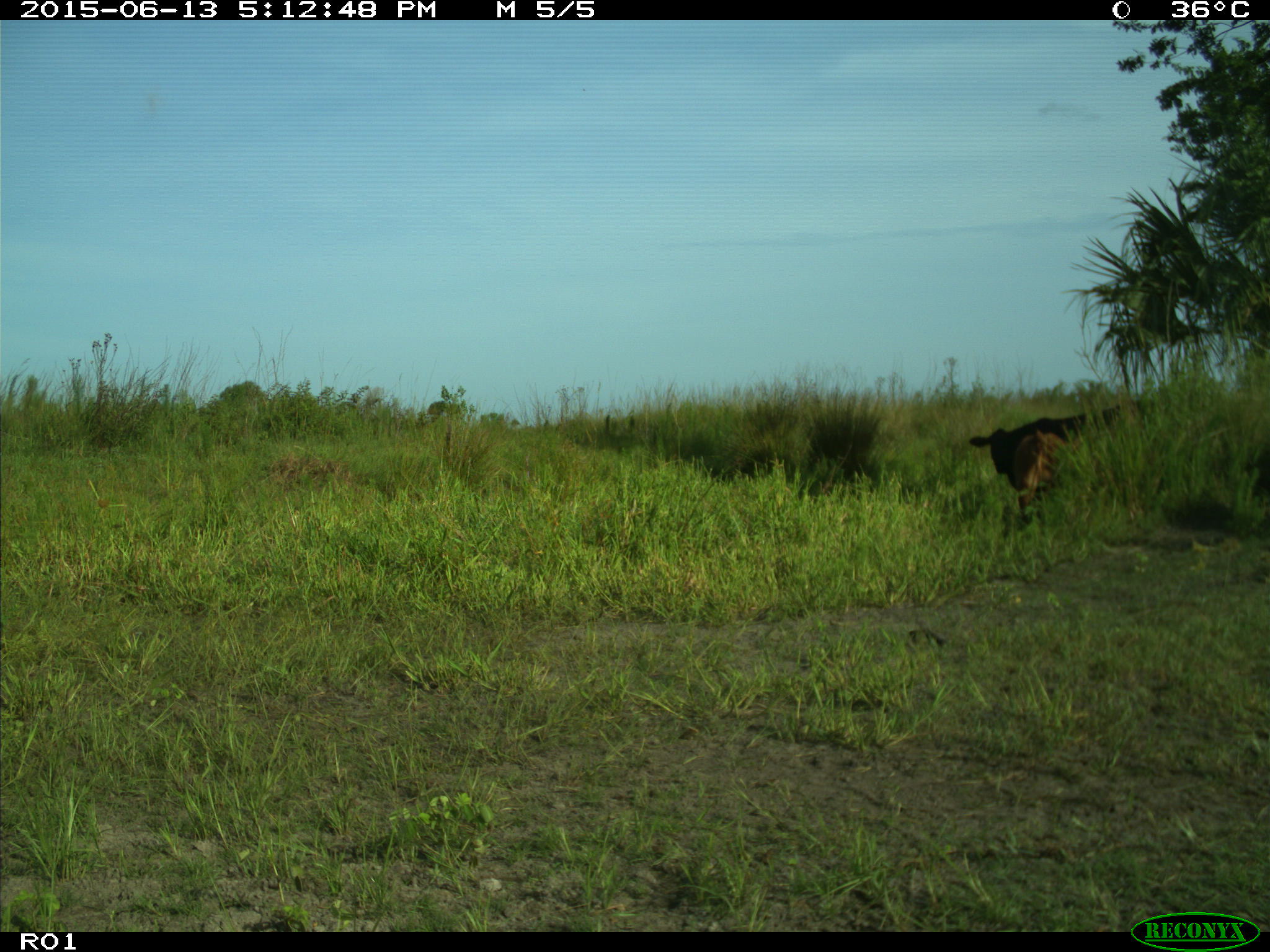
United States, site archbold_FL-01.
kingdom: Animalia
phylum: Chordata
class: Mammalia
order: Artiodactyla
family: Bovidae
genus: Bos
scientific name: Bos taurus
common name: domestic cow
Bos taurus (domestic cow).